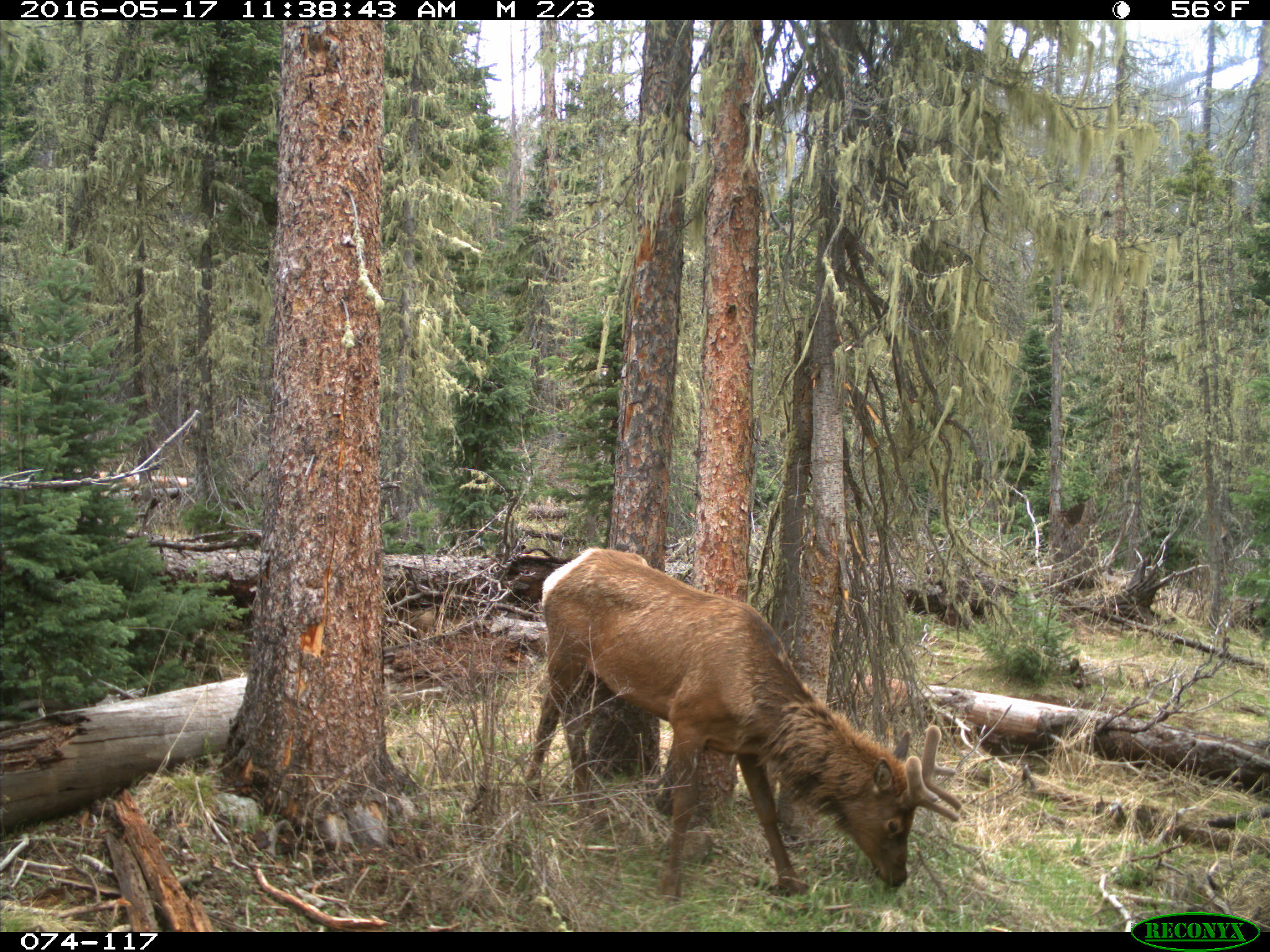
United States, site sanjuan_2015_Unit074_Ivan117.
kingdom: Animalia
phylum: Chordata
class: Mammalia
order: Artiodactyla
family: Cervidae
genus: Cervus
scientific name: Cervus elaphus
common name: red deer